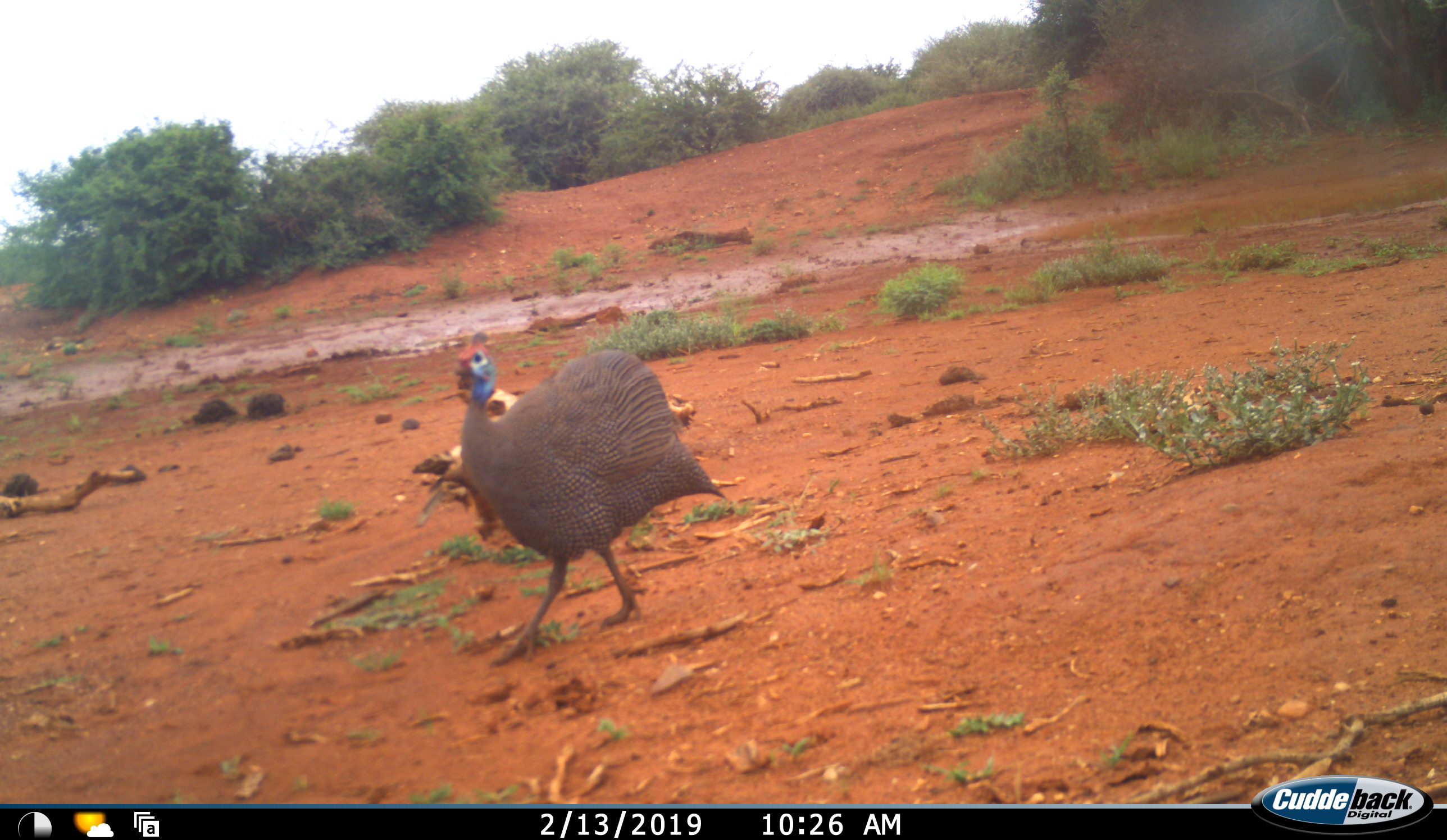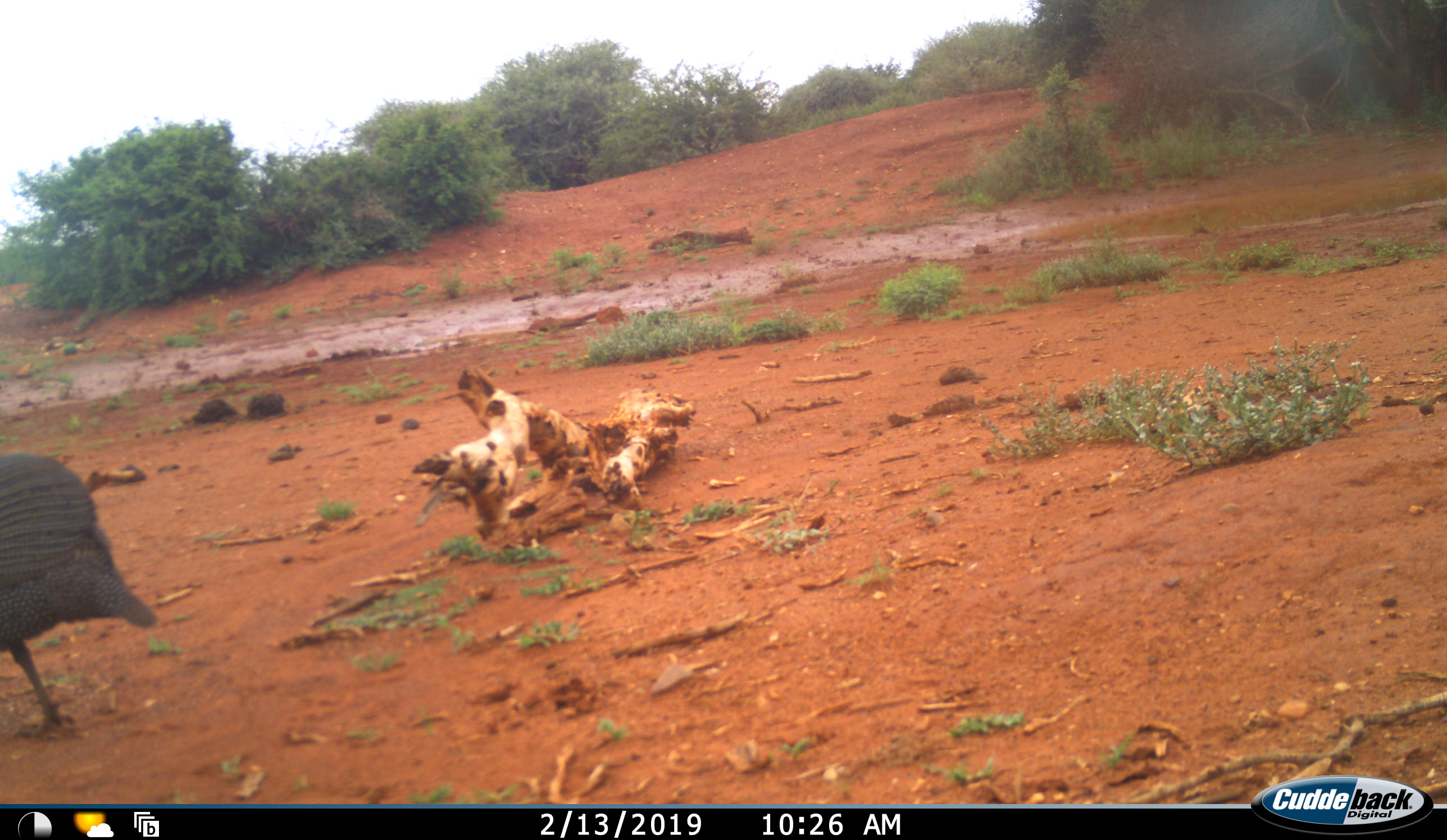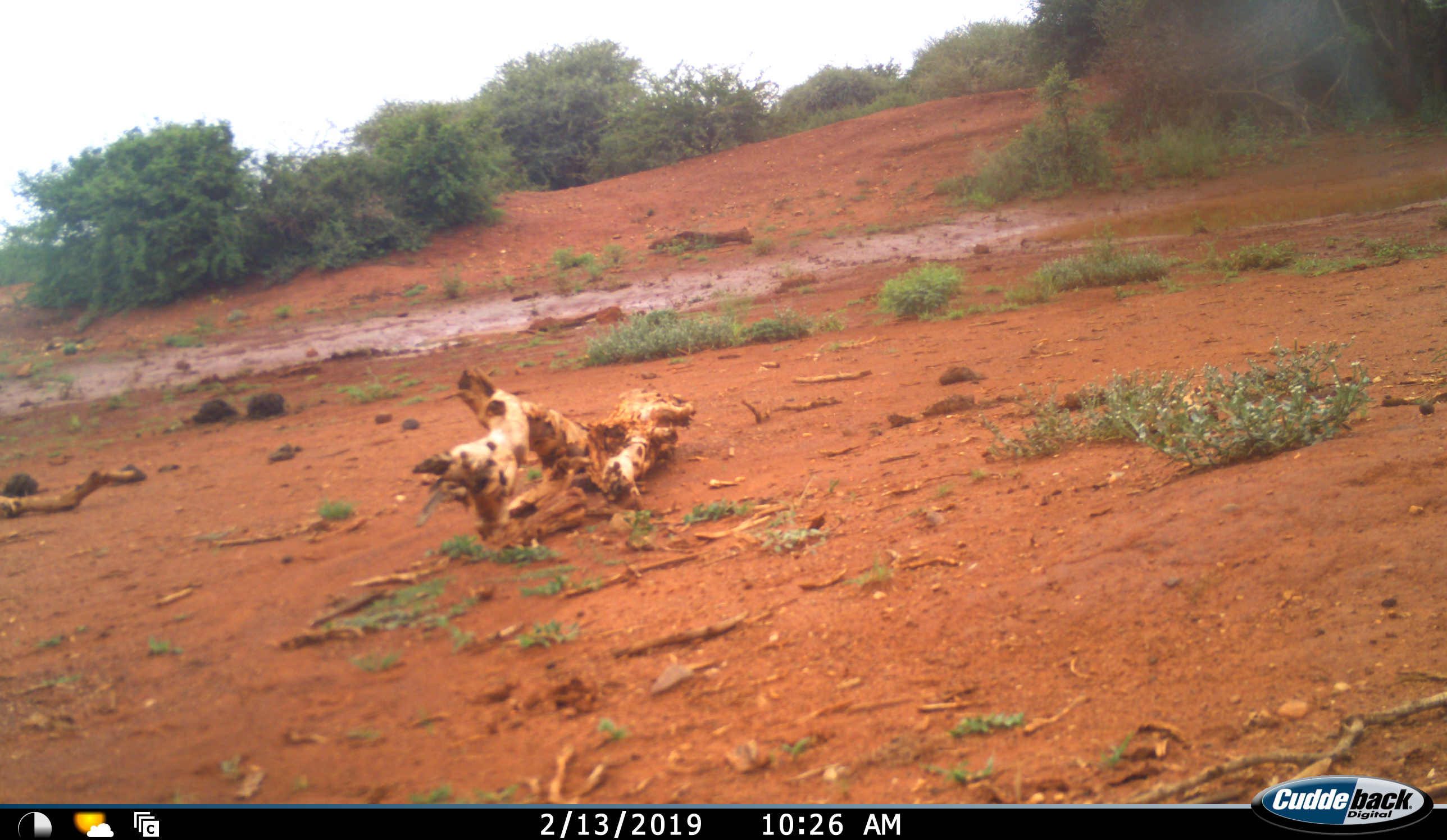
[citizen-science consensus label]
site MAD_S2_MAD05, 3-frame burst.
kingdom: Animalia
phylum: Chordata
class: Aves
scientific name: Aves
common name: bird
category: birdother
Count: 1.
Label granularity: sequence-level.